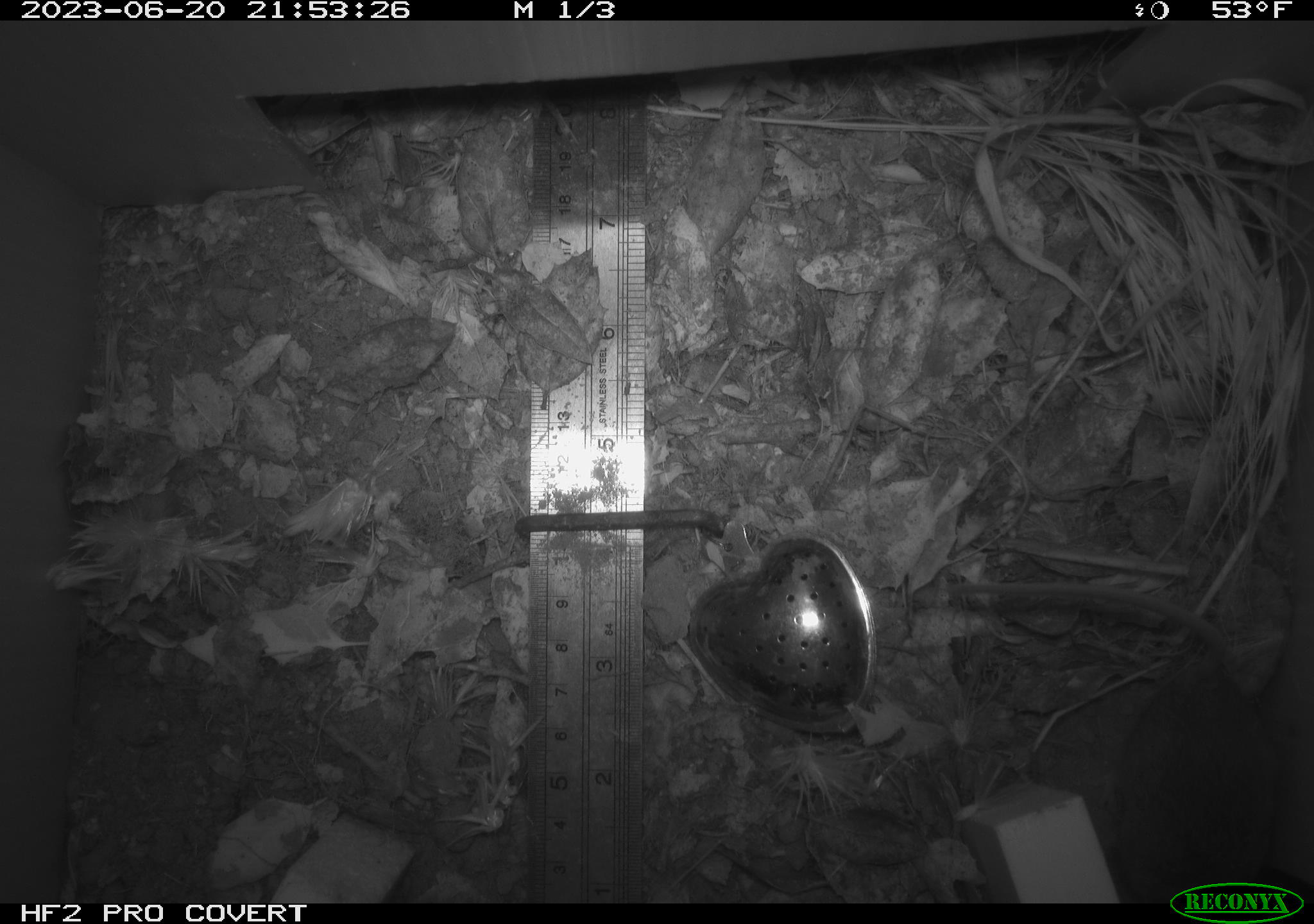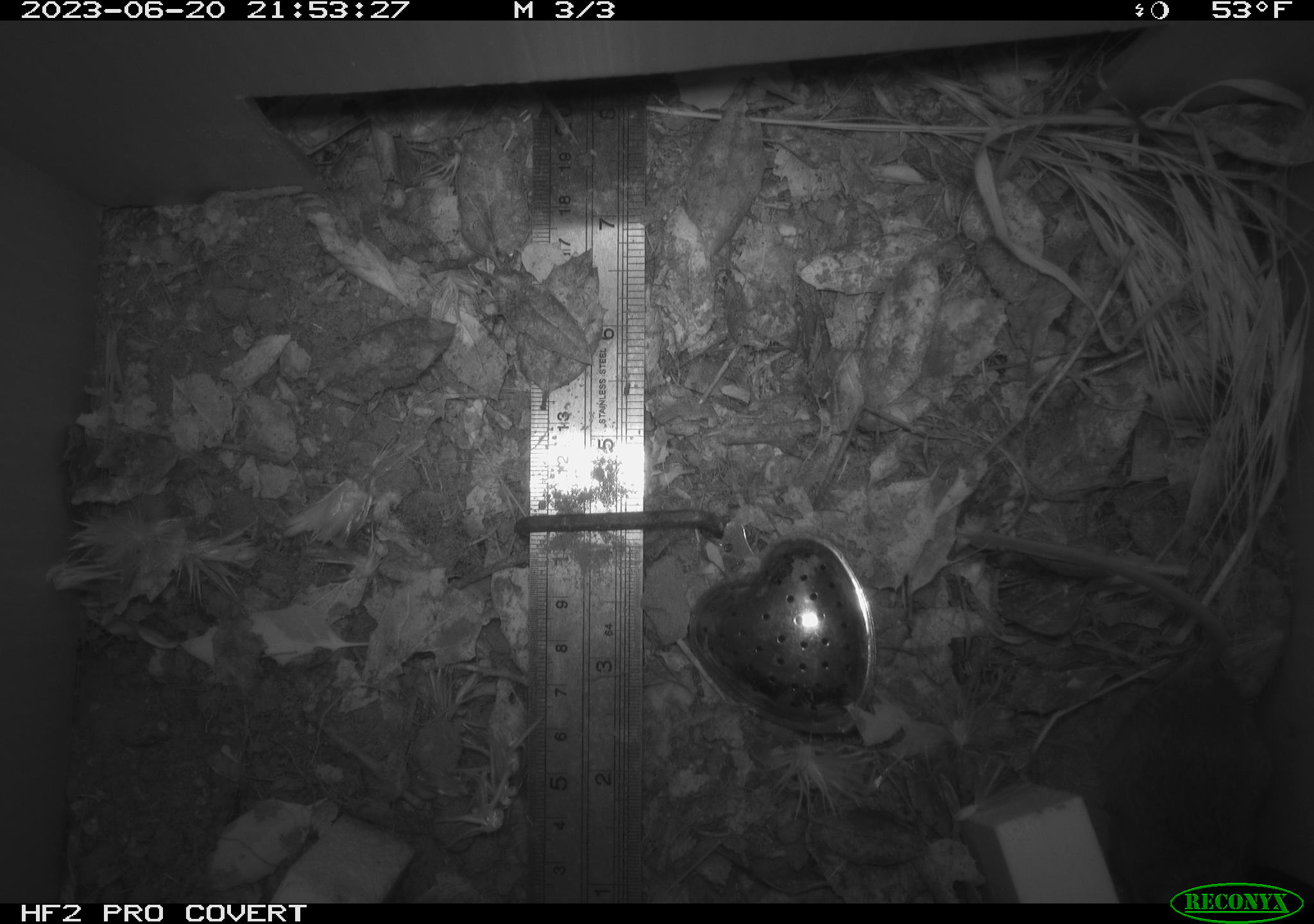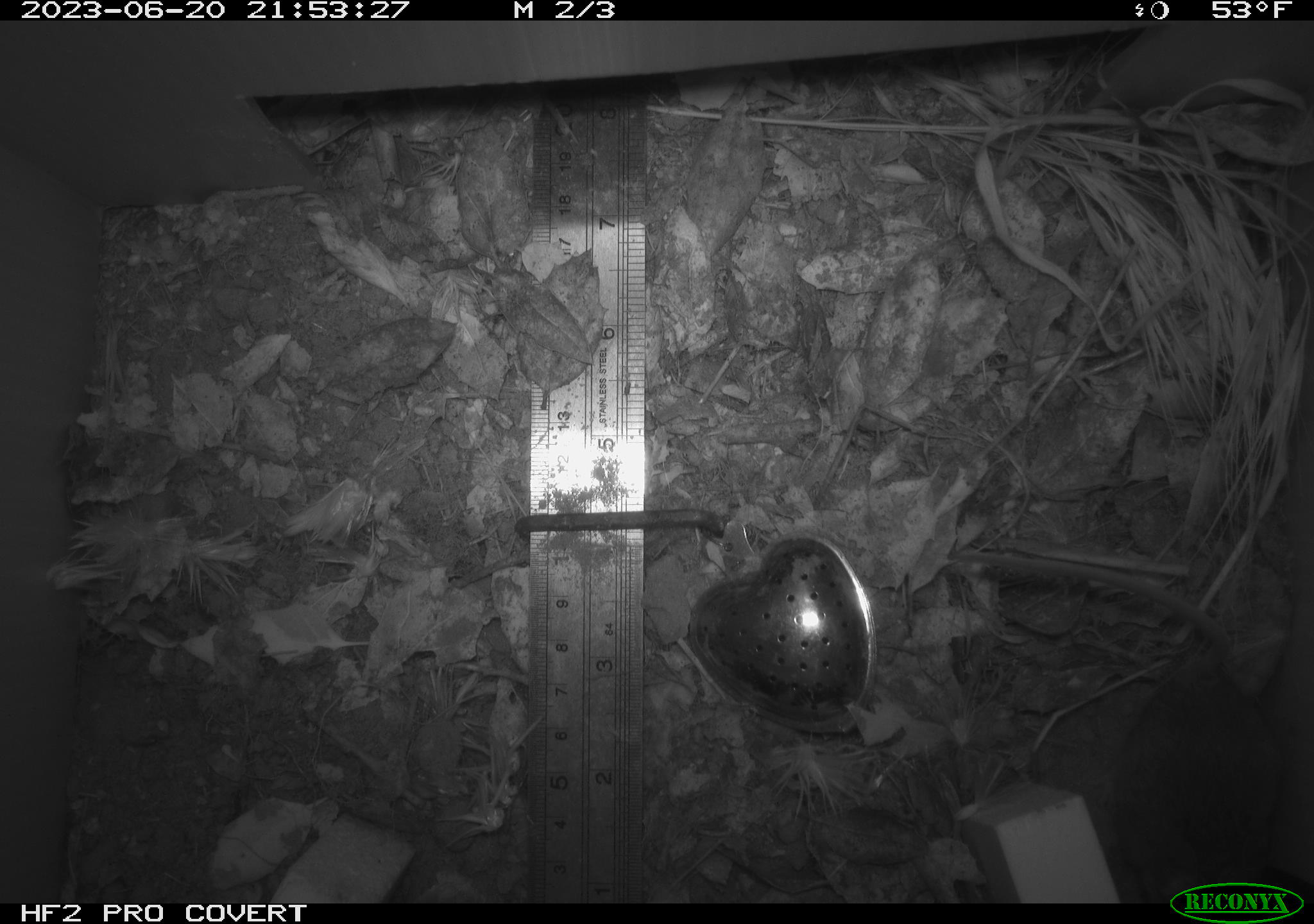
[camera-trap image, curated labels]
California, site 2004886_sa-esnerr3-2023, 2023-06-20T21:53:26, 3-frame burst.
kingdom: Animalia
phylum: Chordata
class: Mammalia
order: Rodentia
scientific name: Rodentia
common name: mouse species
Mouse species (Rodentia).